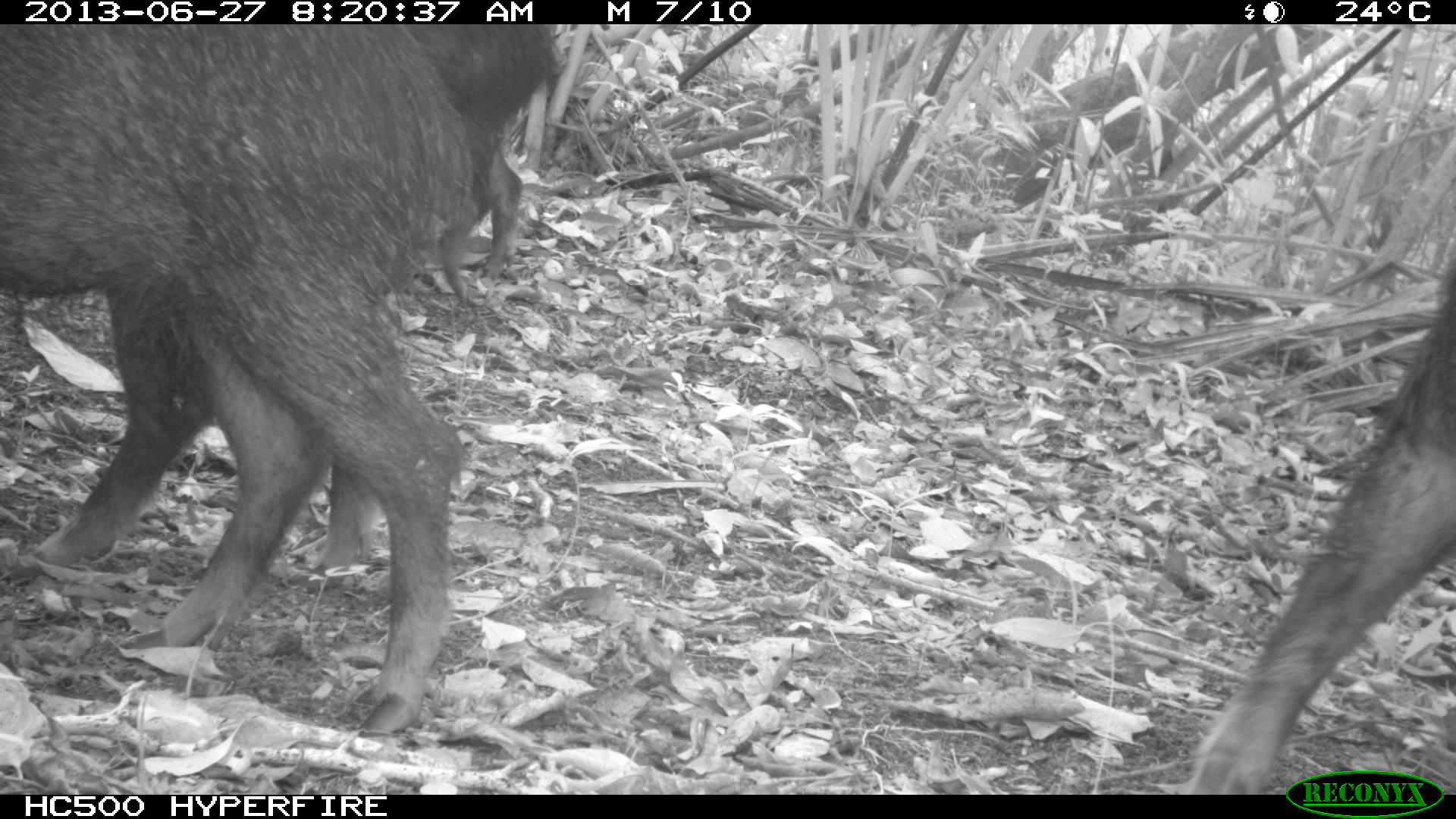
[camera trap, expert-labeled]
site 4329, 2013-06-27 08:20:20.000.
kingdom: Animalia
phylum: Chordata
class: Mammalia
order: Artiodactyla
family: Tayassuidae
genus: Tayassu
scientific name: Tayassu pecari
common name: white-lipped peccary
Tayassu pecari (white-lipped peccary), count 3.